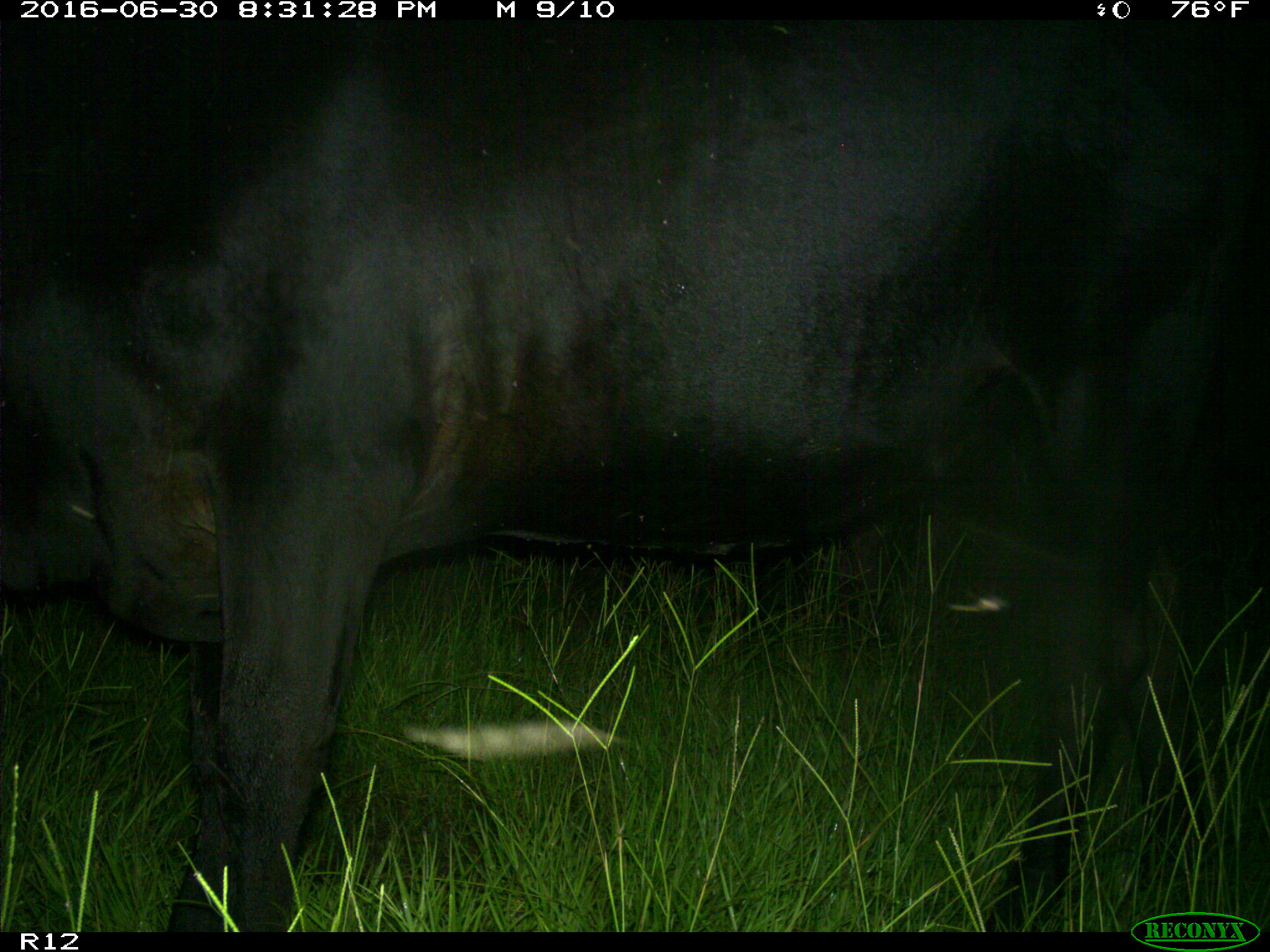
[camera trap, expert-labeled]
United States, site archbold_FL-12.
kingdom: Animalia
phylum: Chordata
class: Mammalia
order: Artiodactyla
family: Bovidae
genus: Bos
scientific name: Bos taurus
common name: domestic cow